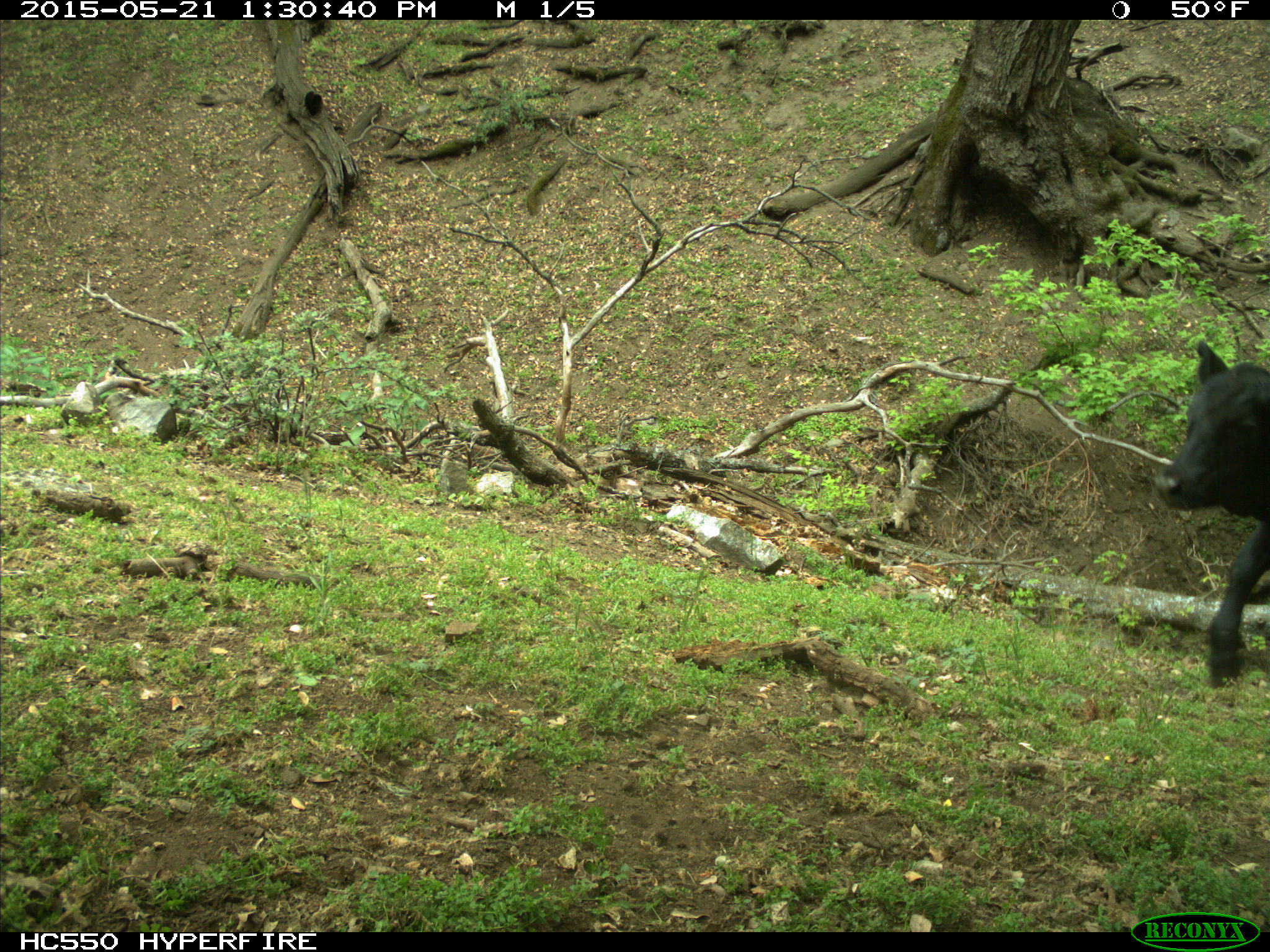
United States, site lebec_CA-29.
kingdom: Animalia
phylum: Chordata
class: Mammalia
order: Artiodactyla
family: Bovidae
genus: Bos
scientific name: Bos taurus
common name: domestic cow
Bos taurus (domestic cow).